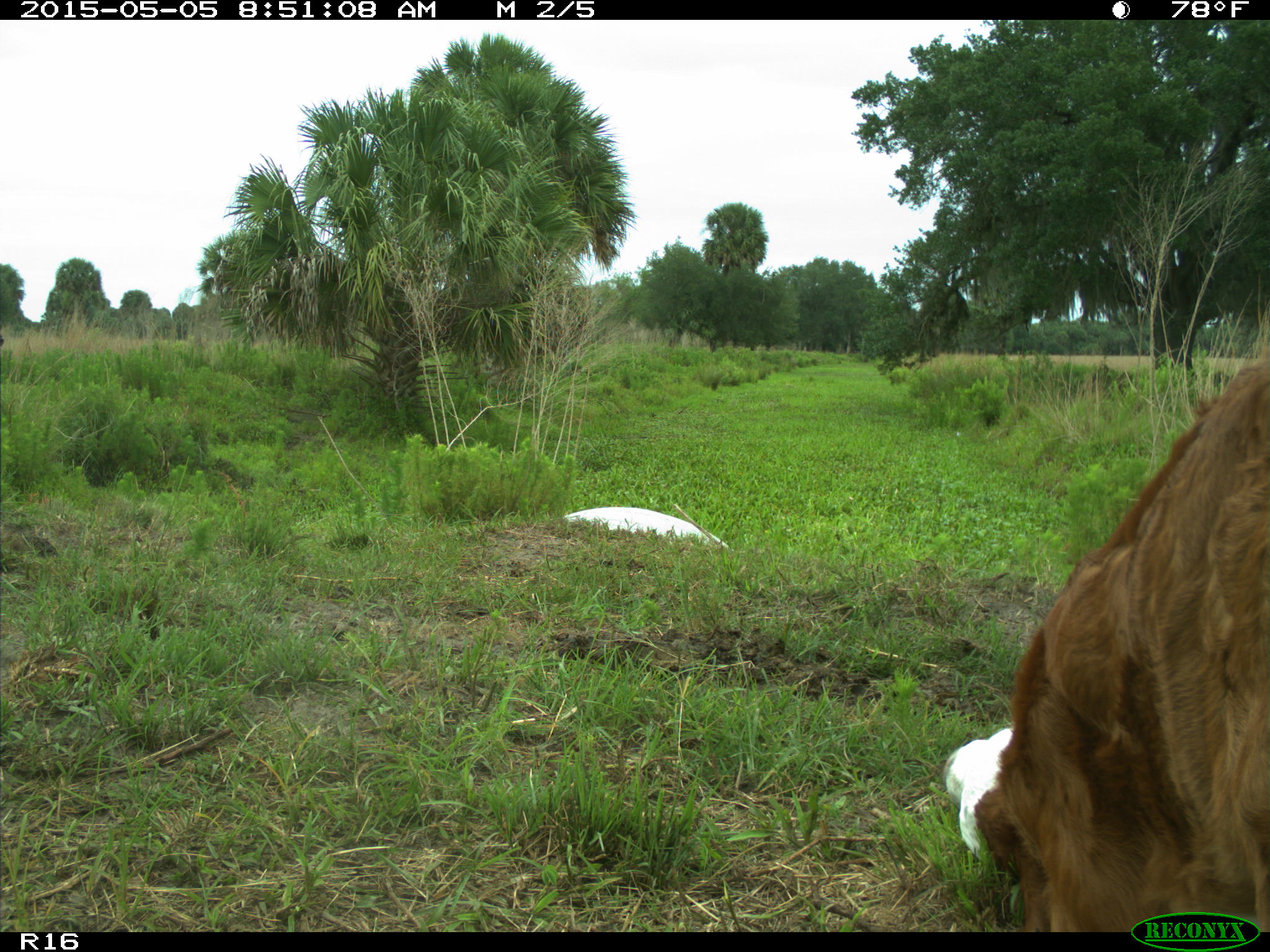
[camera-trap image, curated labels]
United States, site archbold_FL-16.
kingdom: Animalia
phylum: Chordata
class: Mammalia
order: Artiodactyla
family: Bovidae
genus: Bos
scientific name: Bos taurus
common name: domestic cow